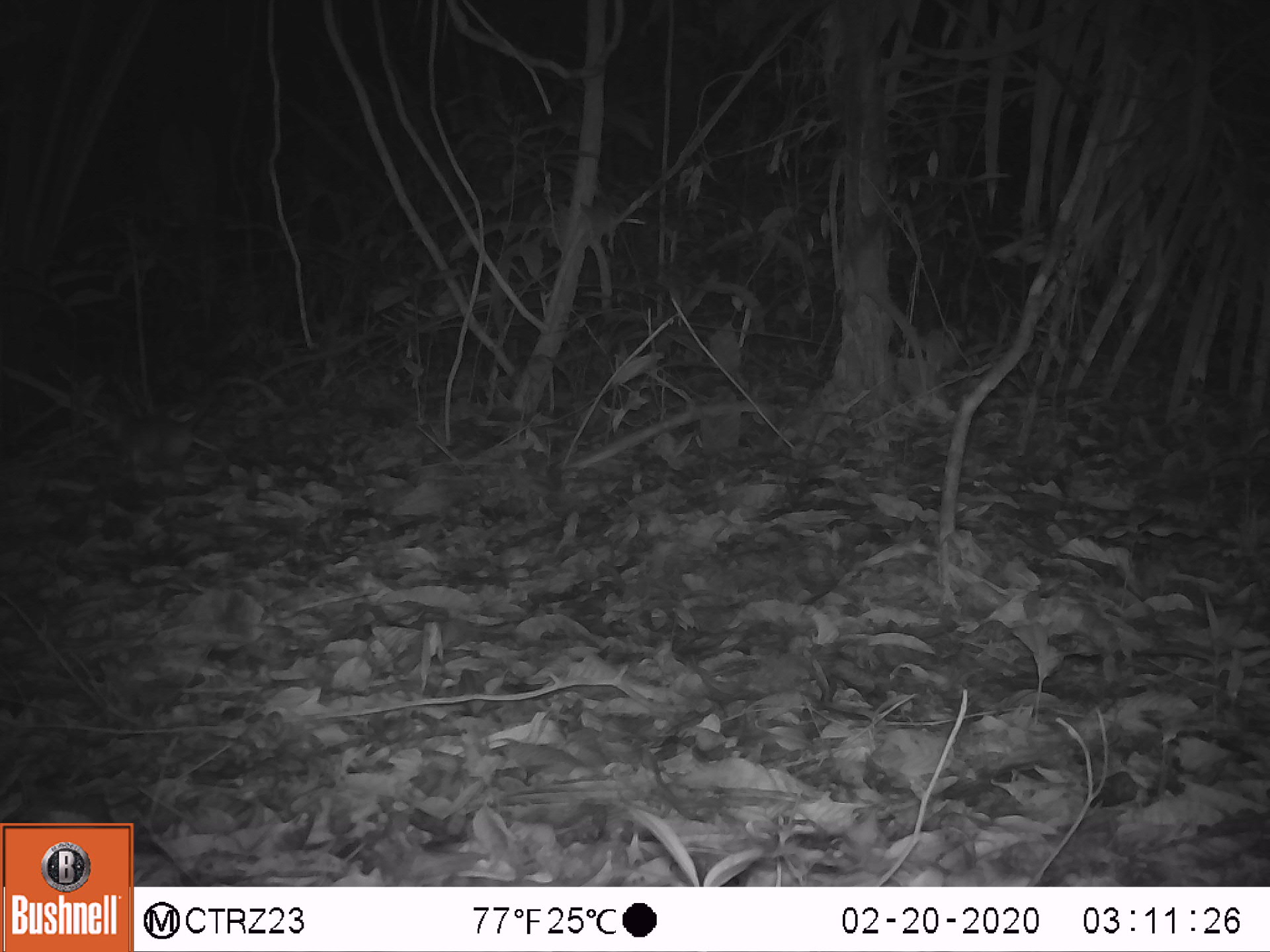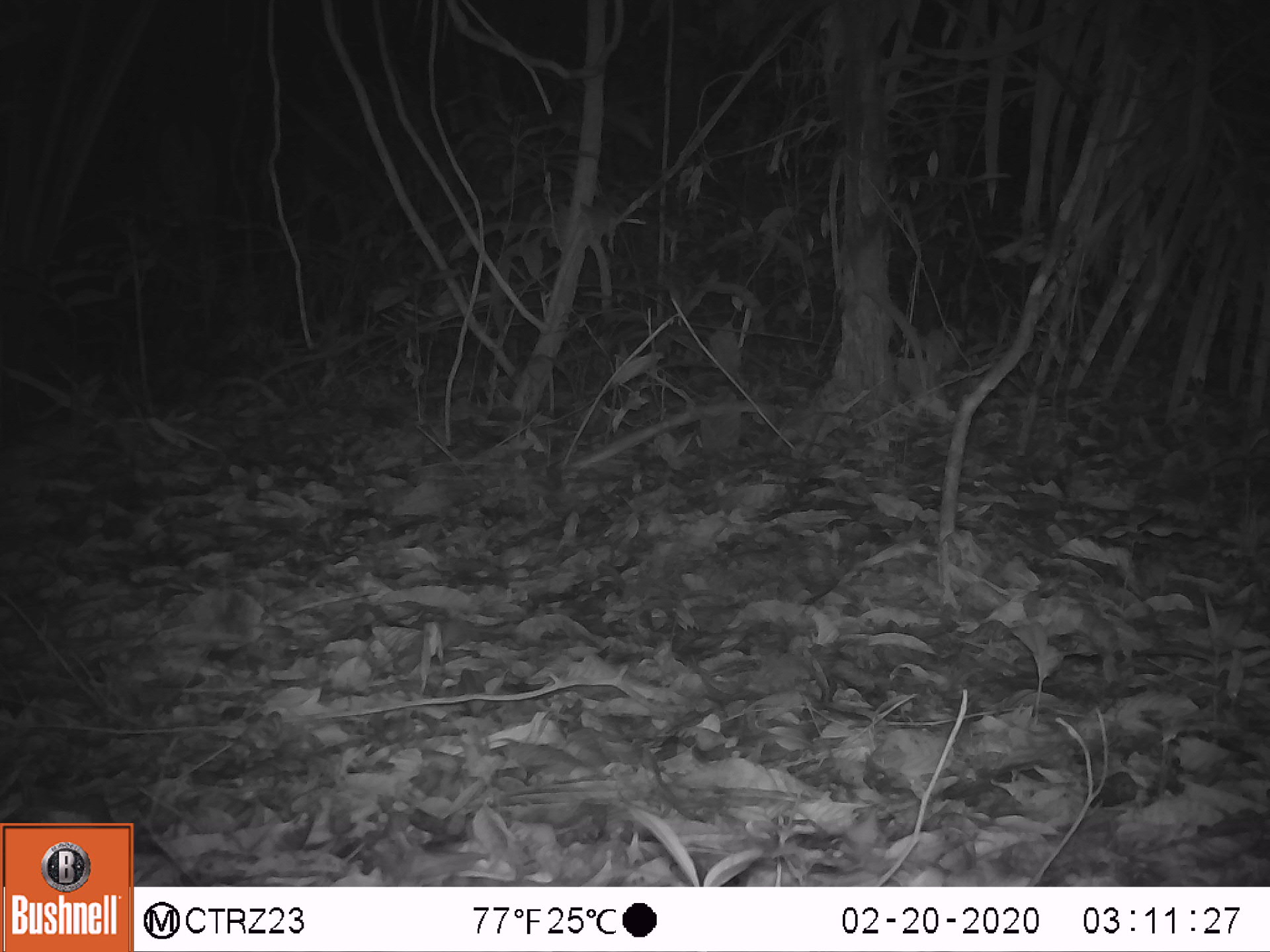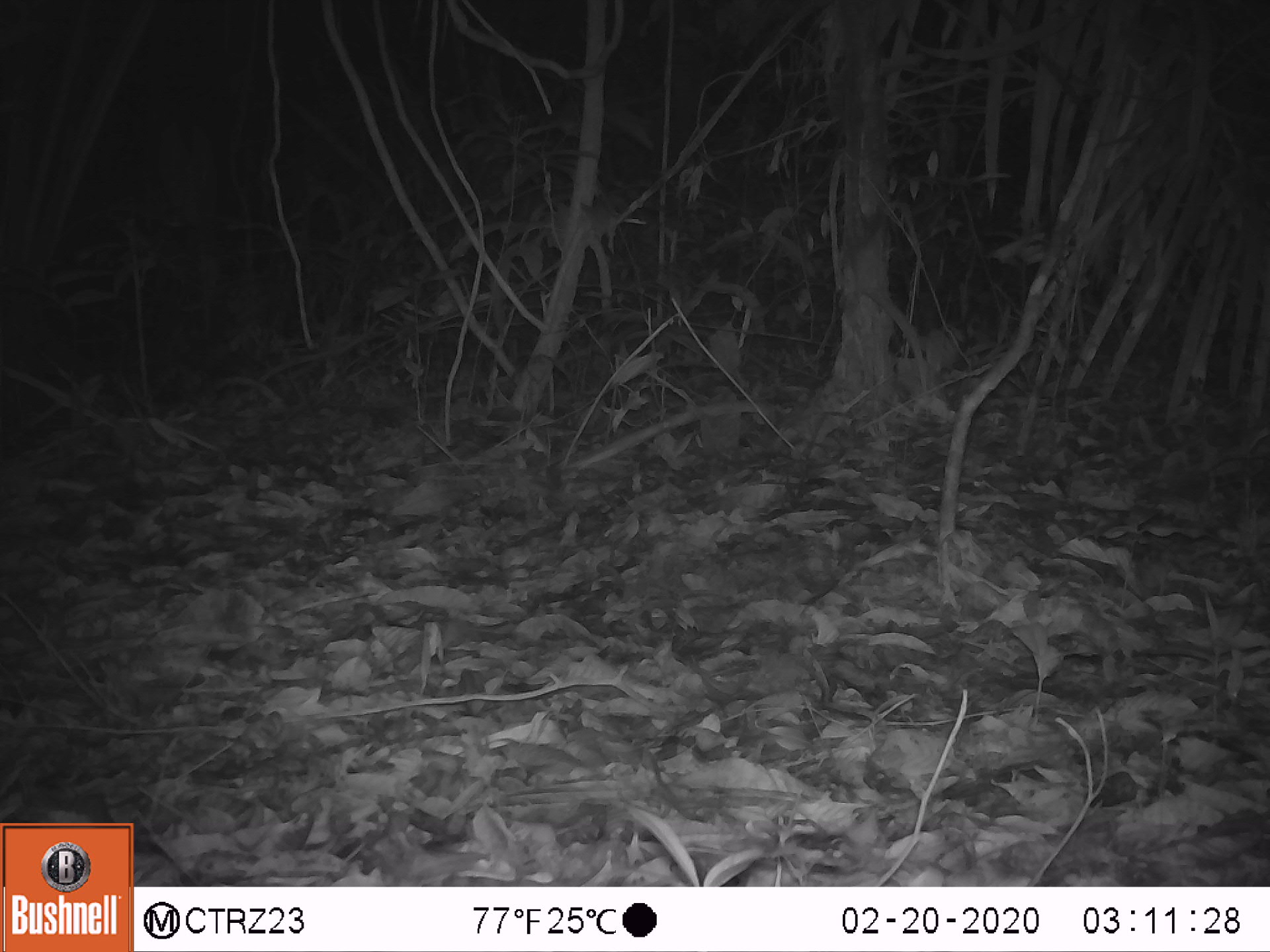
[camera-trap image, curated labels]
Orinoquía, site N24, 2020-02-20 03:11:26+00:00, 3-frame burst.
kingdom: Animalia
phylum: Chordata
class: Mammalia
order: Rodentia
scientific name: Rodentia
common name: rodent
Rodent (Rodentia).